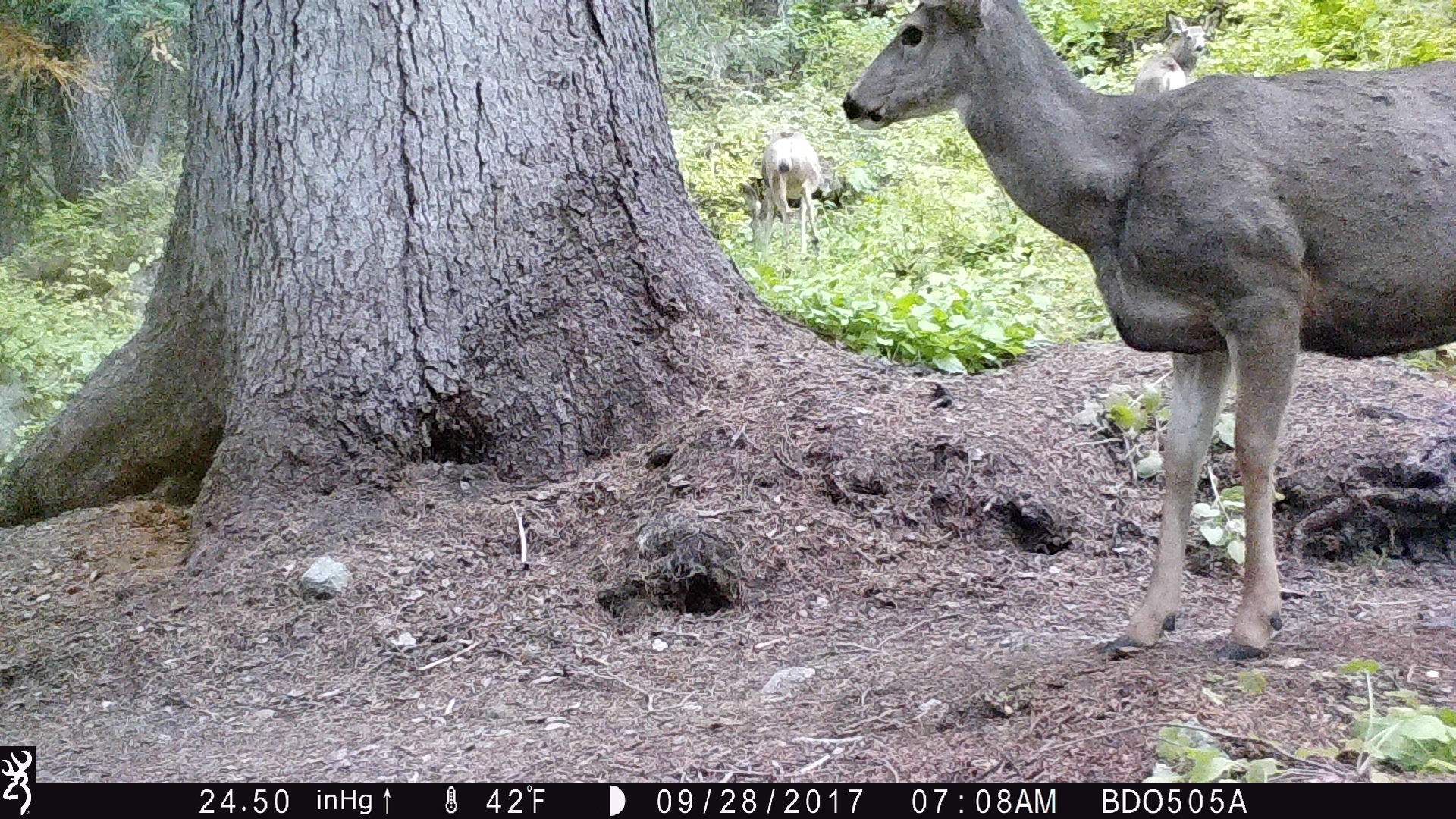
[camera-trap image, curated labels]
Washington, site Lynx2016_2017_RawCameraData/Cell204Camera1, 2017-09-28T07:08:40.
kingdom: Animalia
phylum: Chordata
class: Mammalia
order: Artiodactyla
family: Cervidae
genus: Odocoileus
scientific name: Odocoileus hemionus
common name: mule deer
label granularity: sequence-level